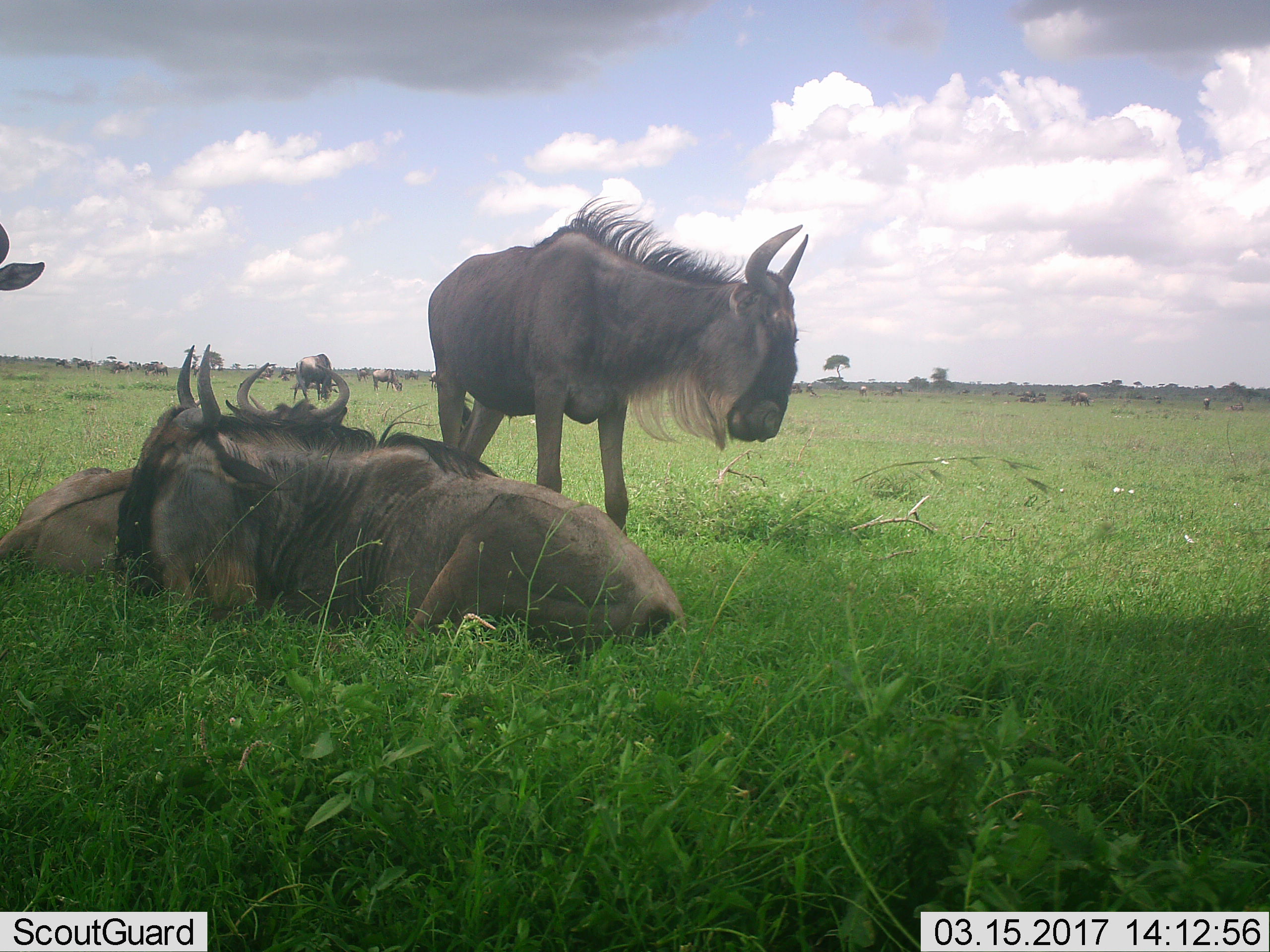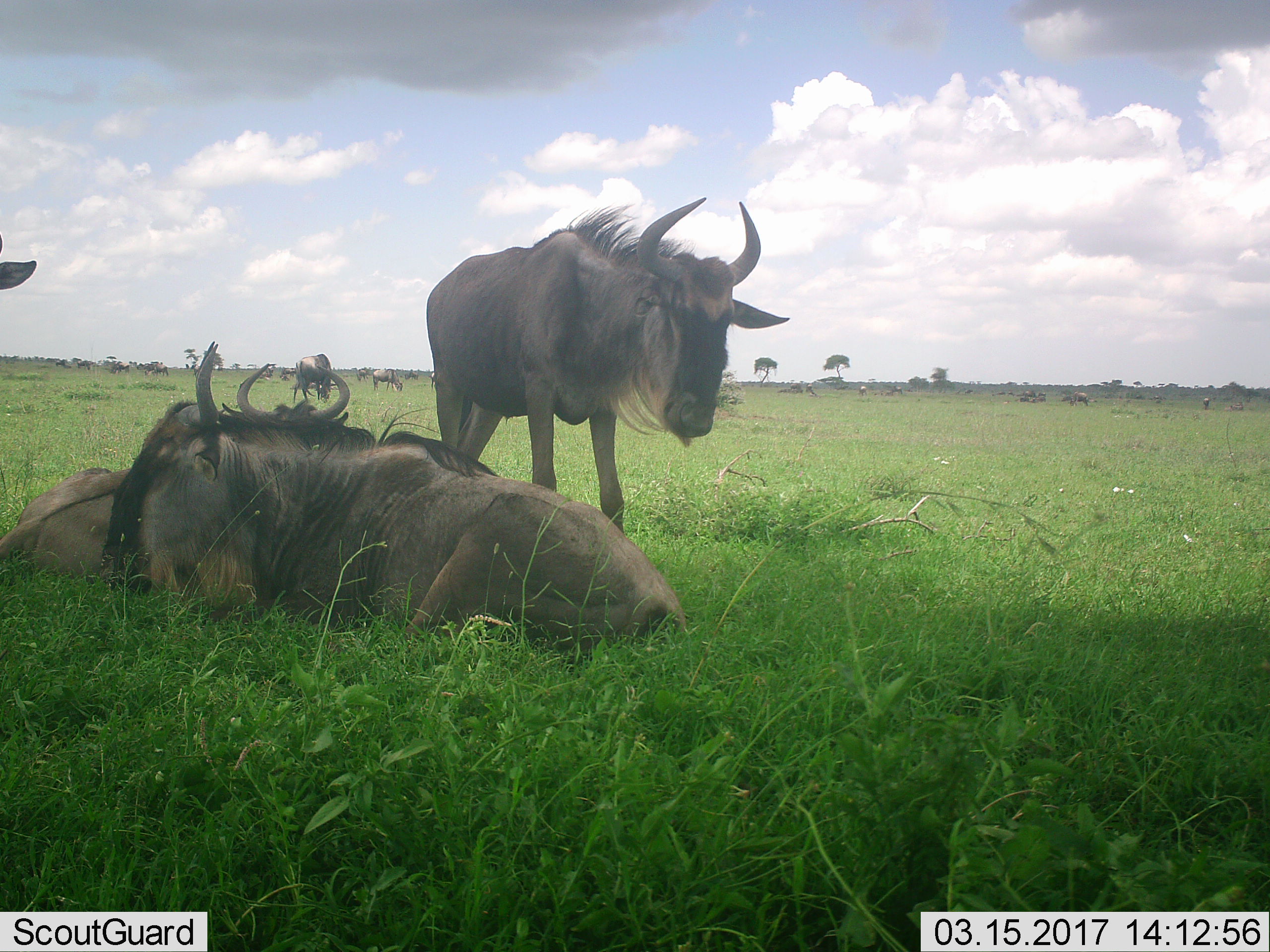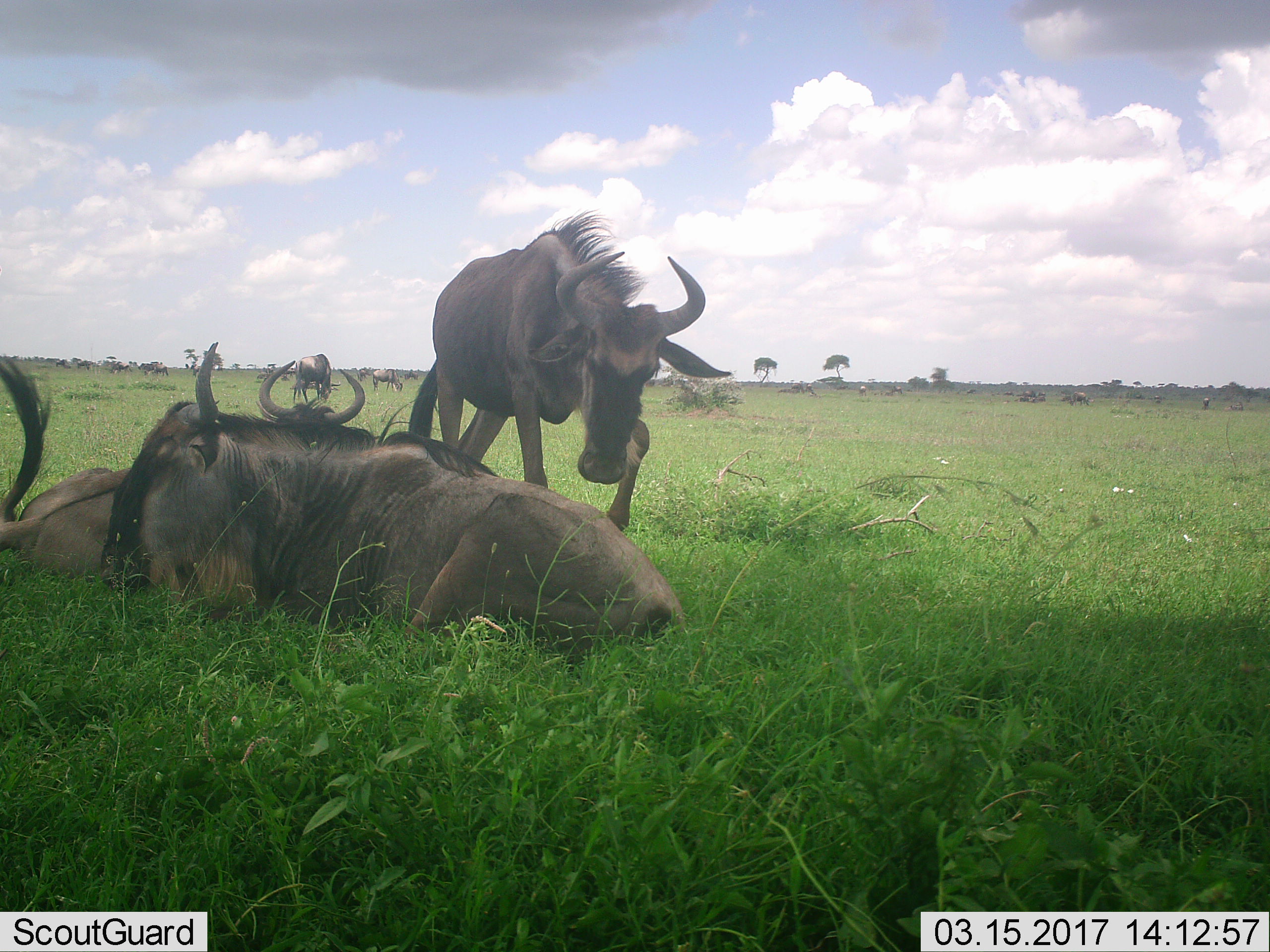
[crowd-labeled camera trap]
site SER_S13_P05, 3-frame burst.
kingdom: Animalia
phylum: Chordata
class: Mammalia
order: Artiodactyla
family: Bovidae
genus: Connochaetes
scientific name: Connochaetes taurinus taurinus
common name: blue wildebeest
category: wildebeestblue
Wildebeestblue (blue wildebeest) (Connochaetes taurinus taurinus), count 11-50. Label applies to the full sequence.